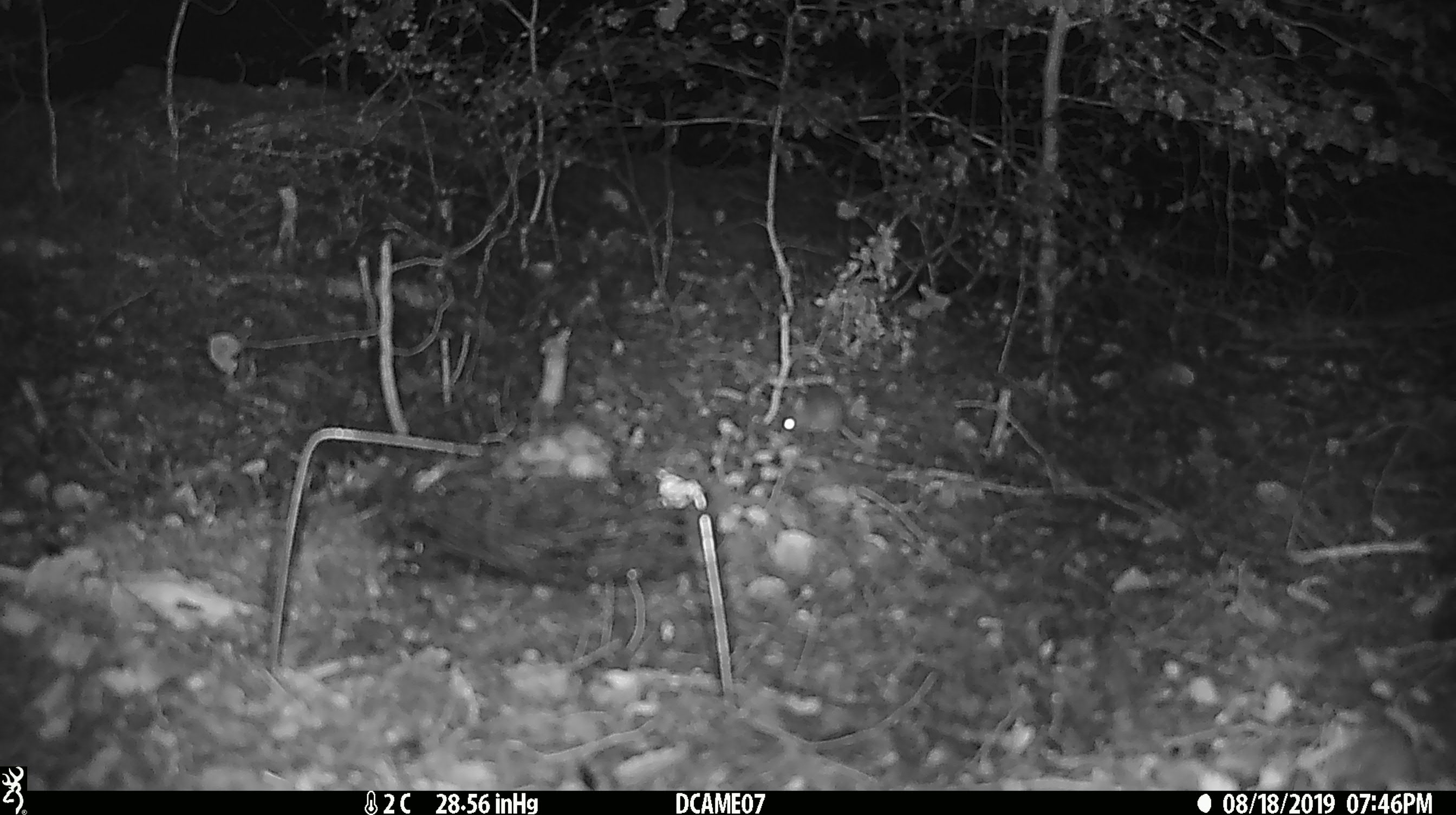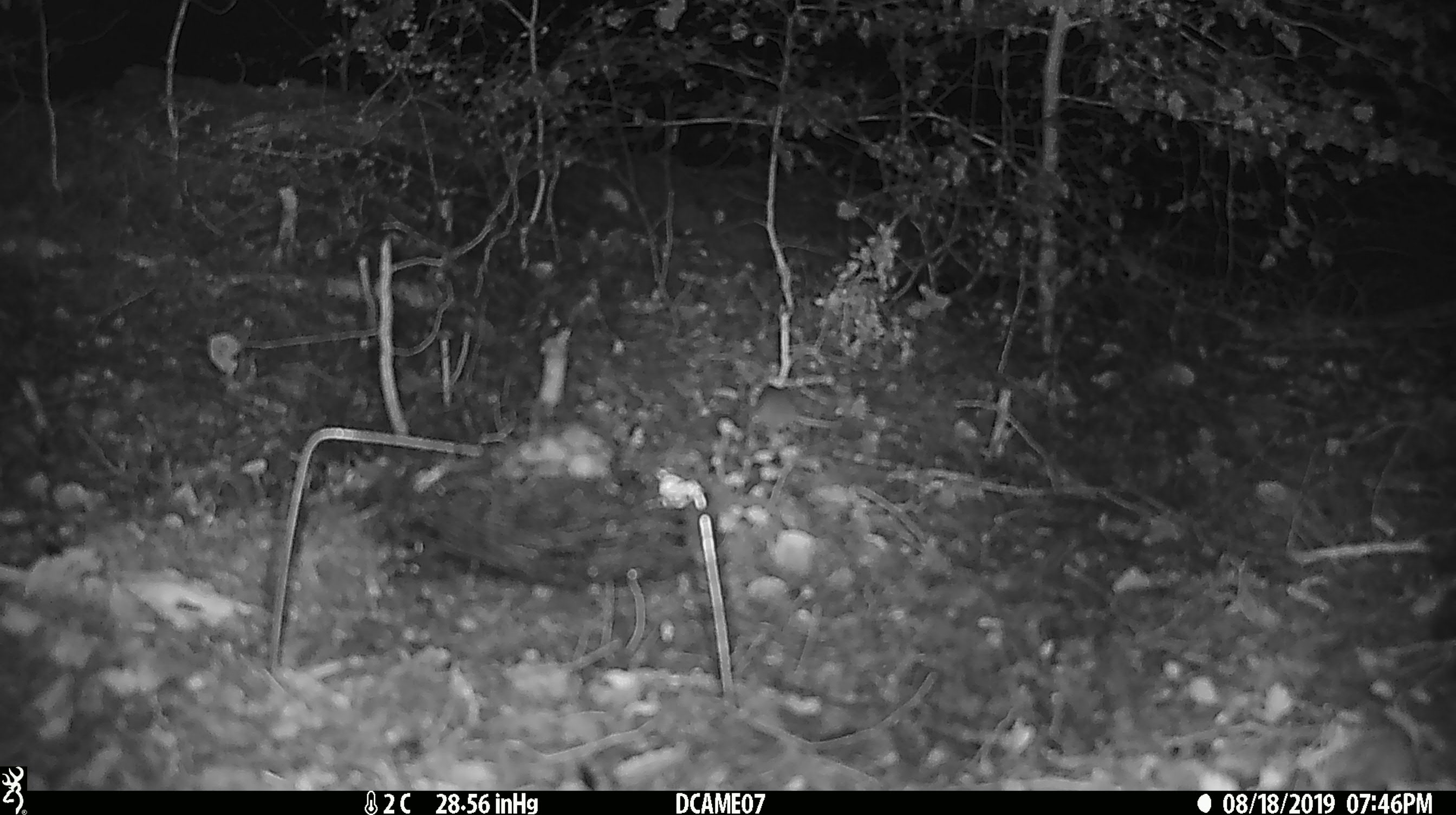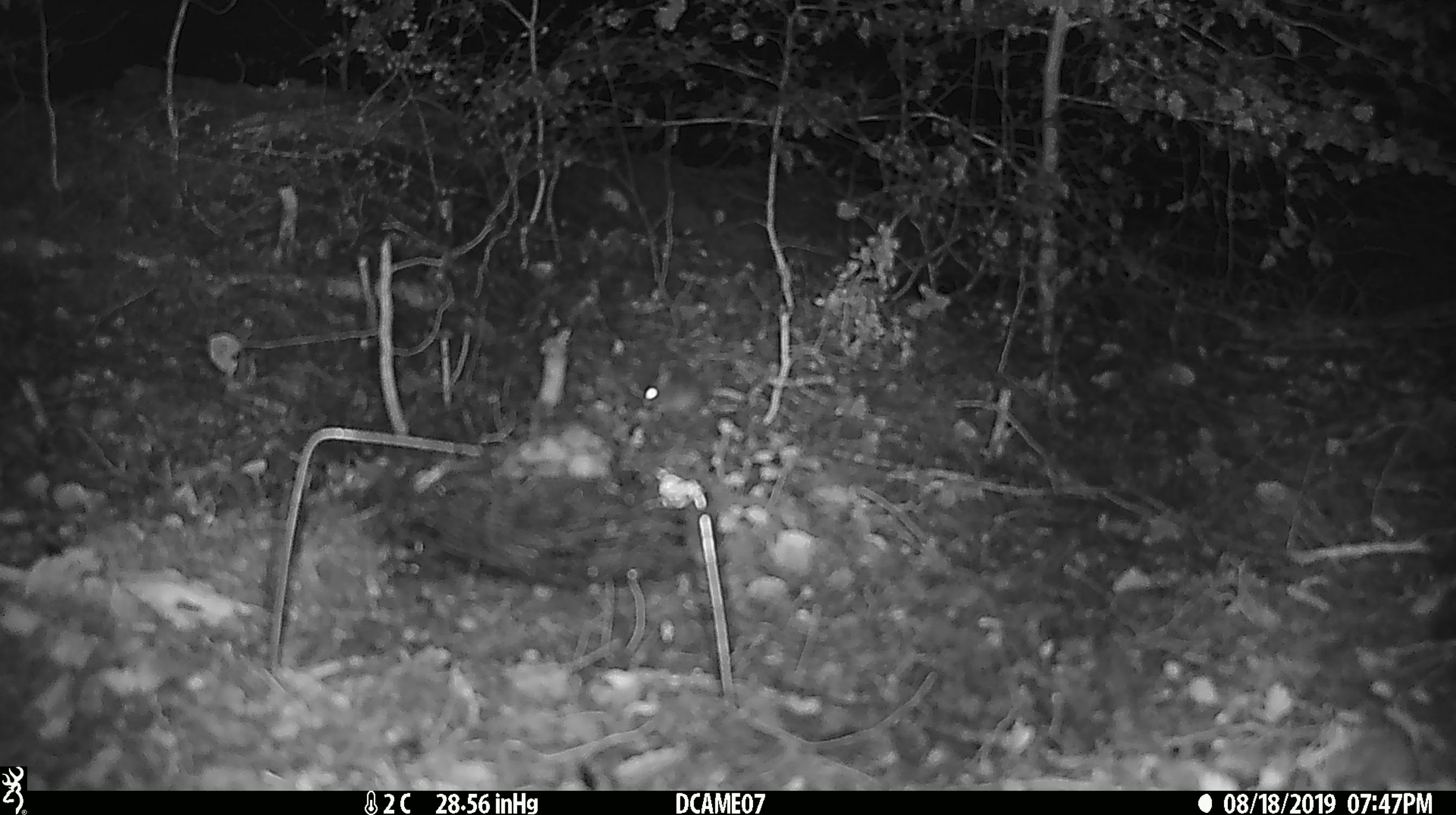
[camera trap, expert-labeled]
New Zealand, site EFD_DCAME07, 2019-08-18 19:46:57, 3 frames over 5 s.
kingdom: Animalia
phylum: Chordata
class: Mammalia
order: Rodentia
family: Muridae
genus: Mus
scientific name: Mus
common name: mouse